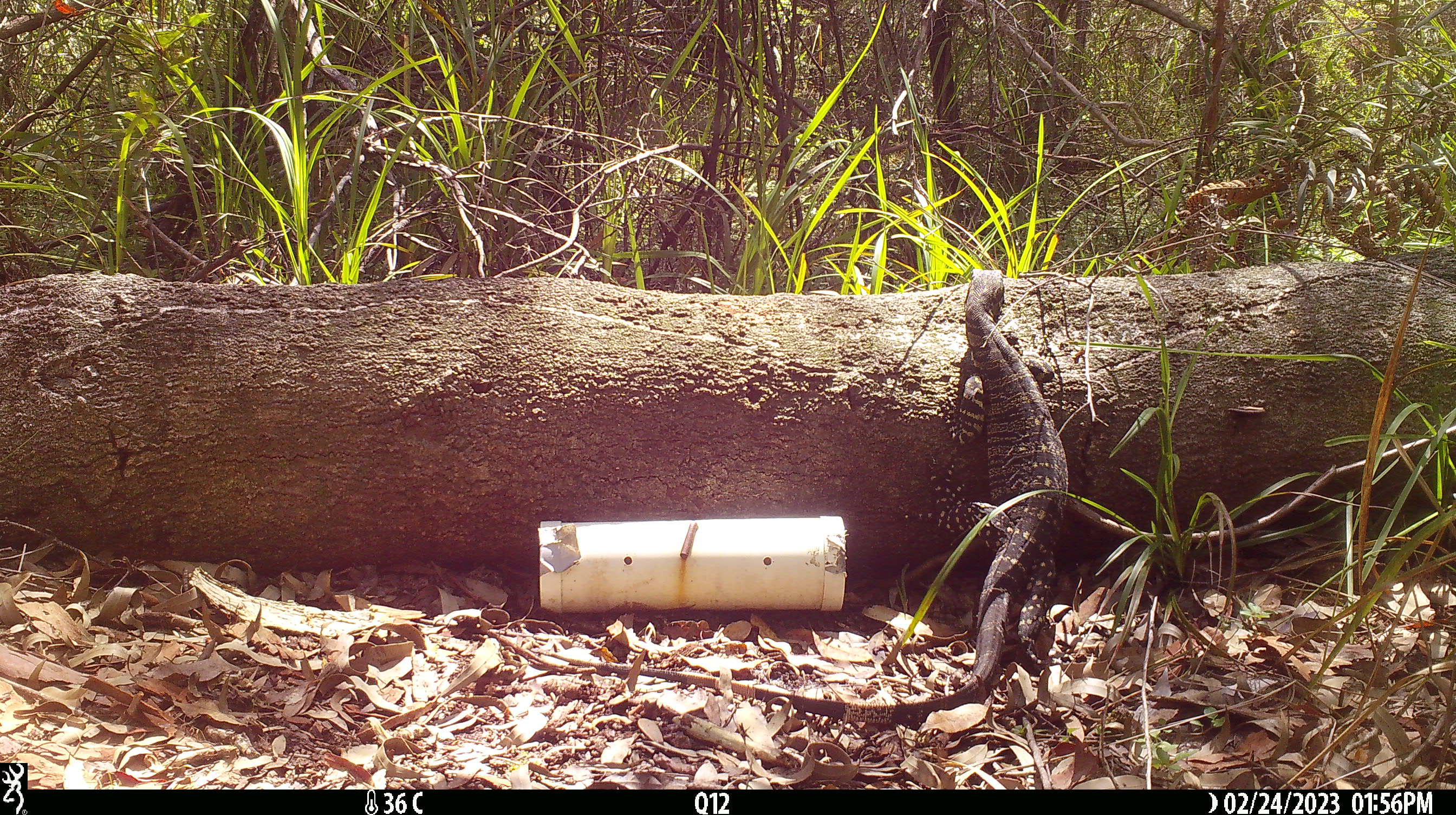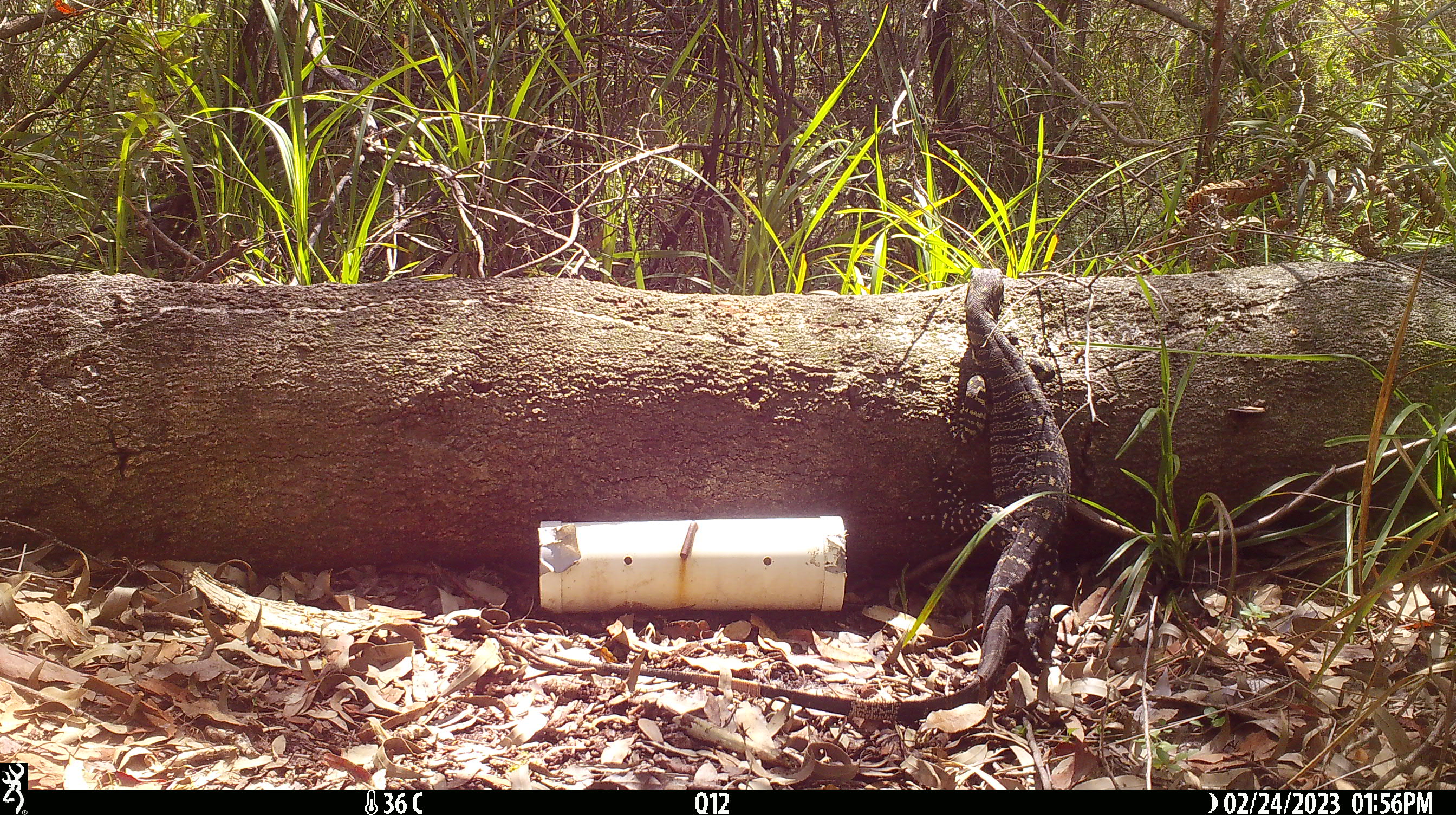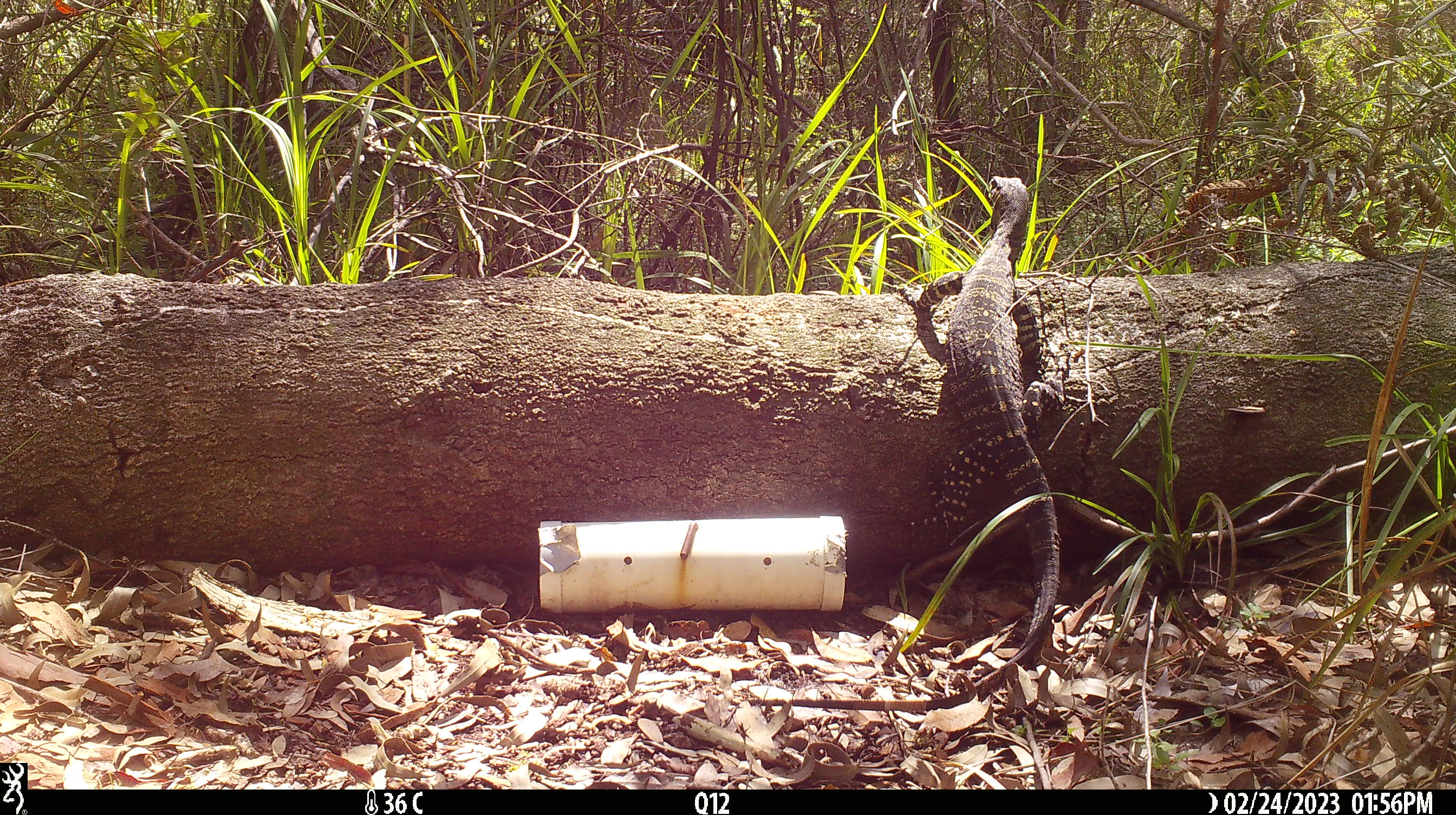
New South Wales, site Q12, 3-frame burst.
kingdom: Animalia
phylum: Chordata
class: Reptilia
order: Squamata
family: Varanidae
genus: Varanus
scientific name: Varanus varius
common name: lace monitor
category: goanna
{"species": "goanna (lace monitor) (Varanus varius)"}